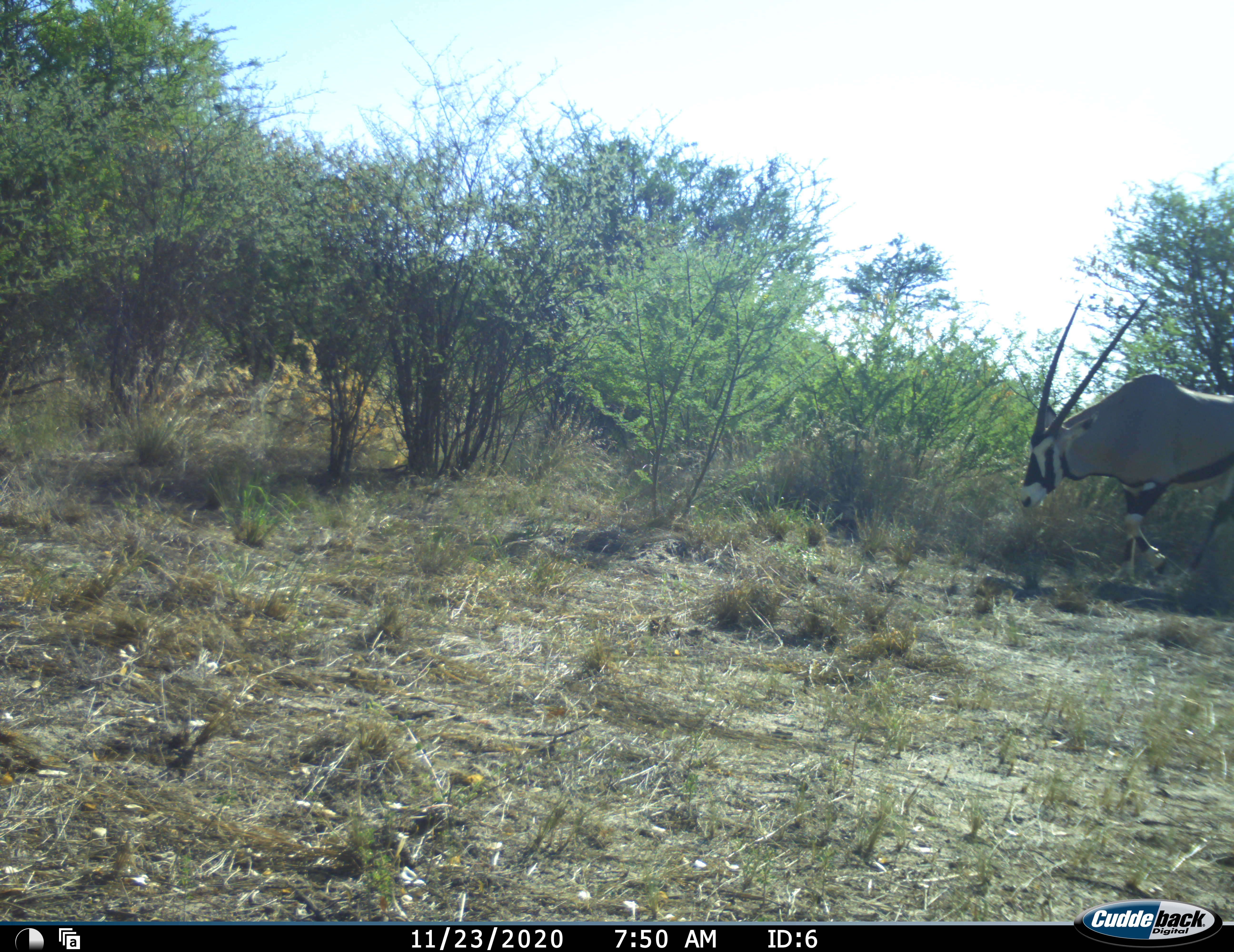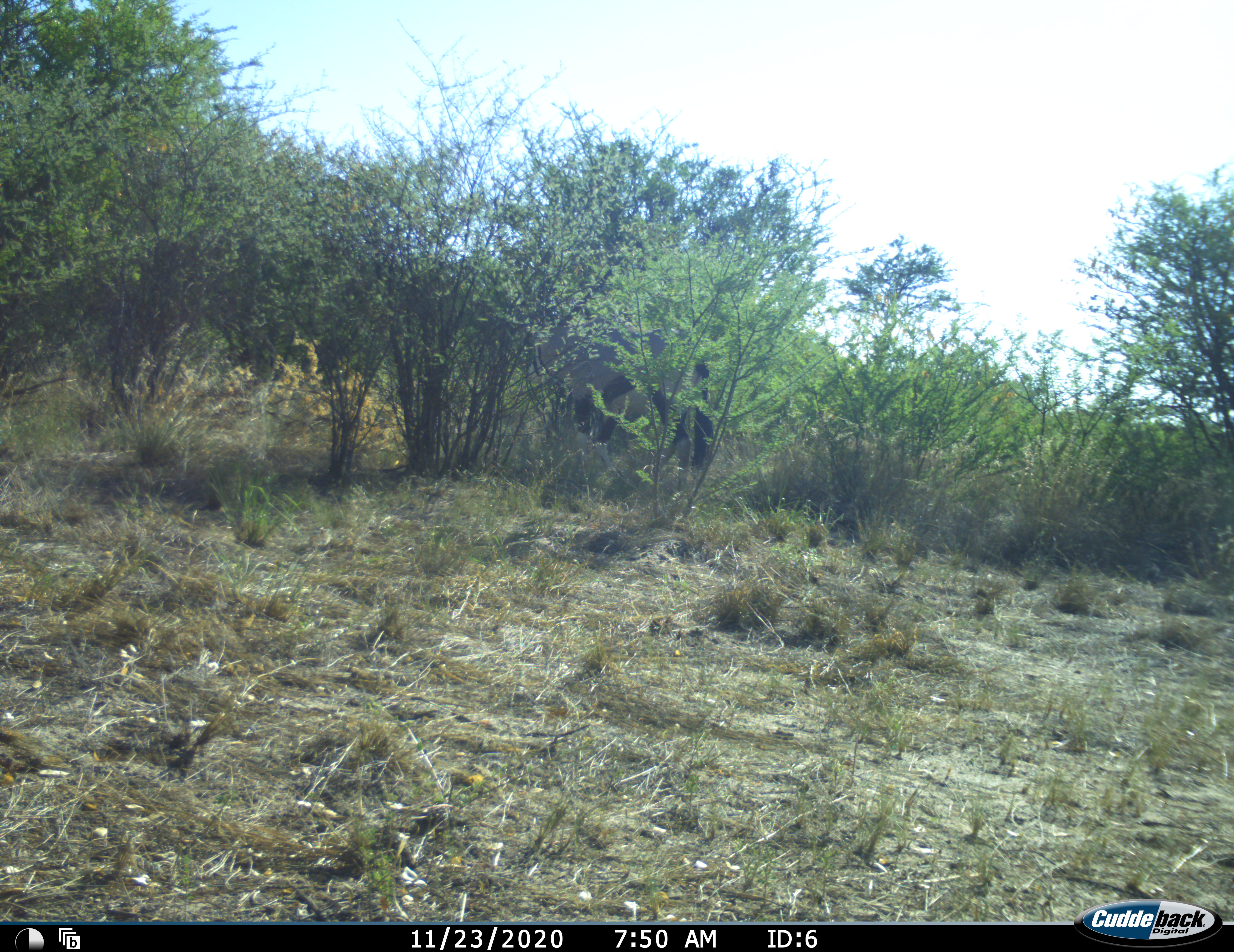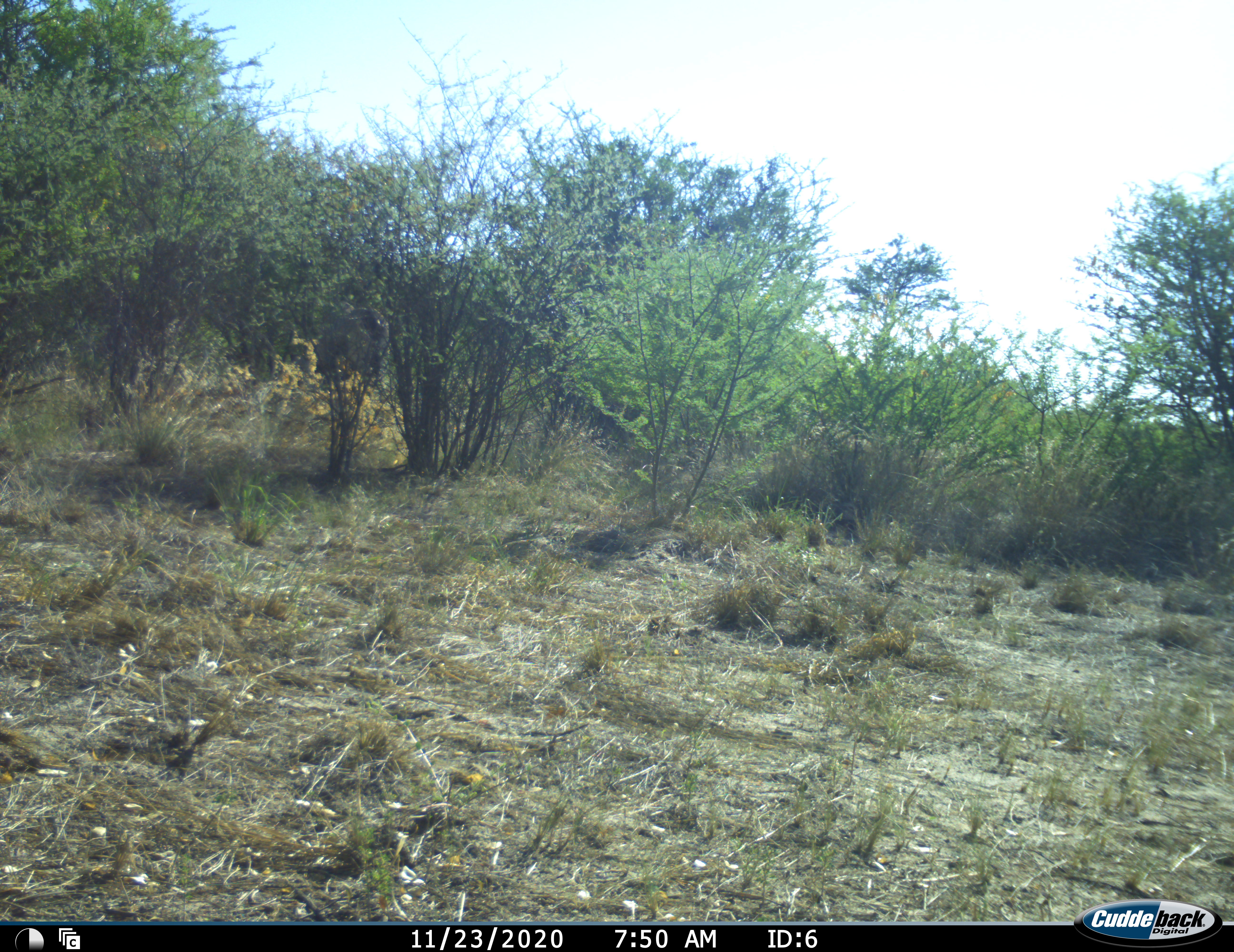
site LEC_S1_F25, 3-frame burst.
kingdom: Animalia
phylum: Chordata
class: Mammalia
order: Artiodactyla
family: Bovidae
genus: Oryx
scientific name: Oryx gazella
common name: gemsbok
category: oryx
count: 1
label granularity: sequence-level